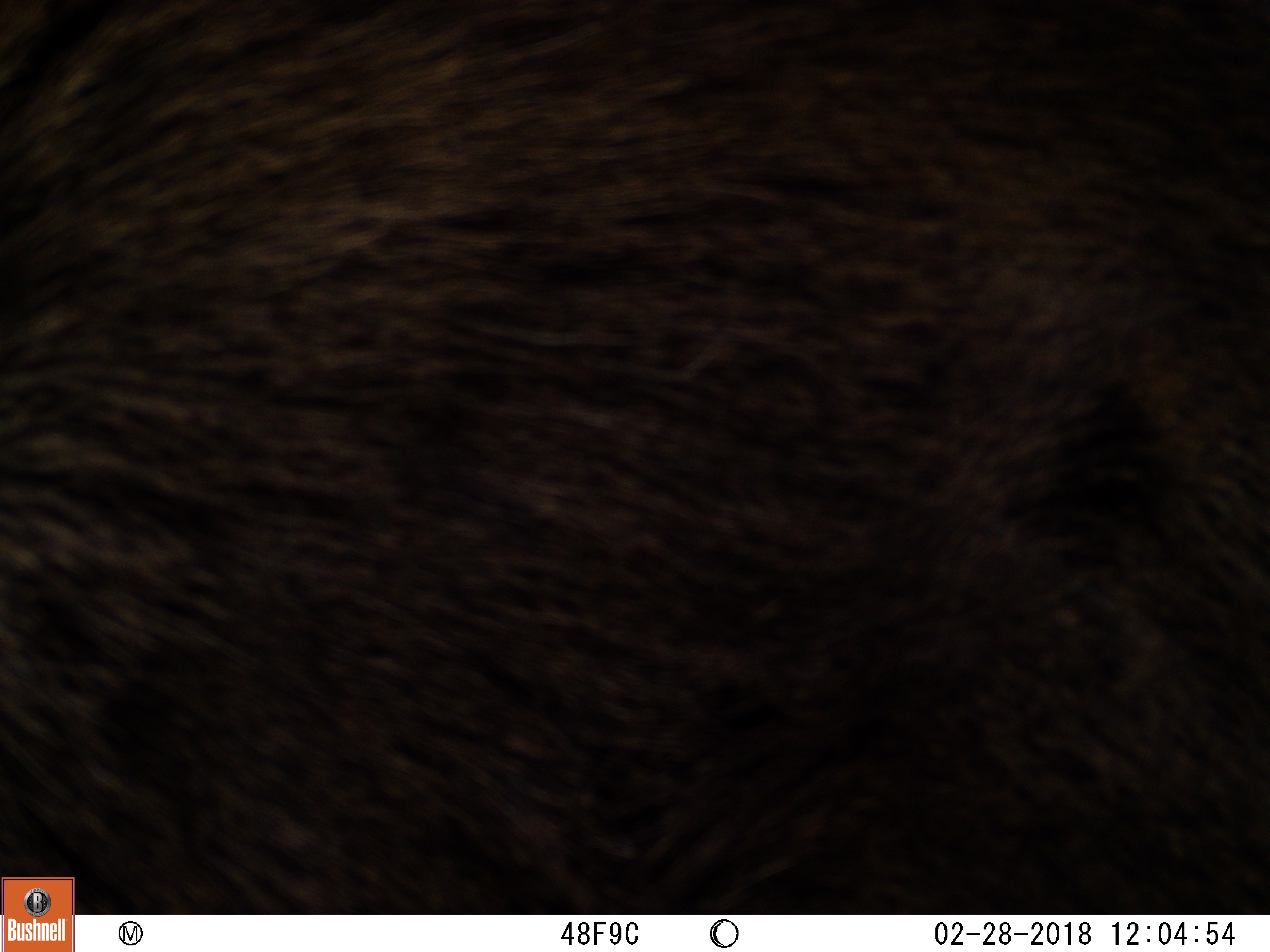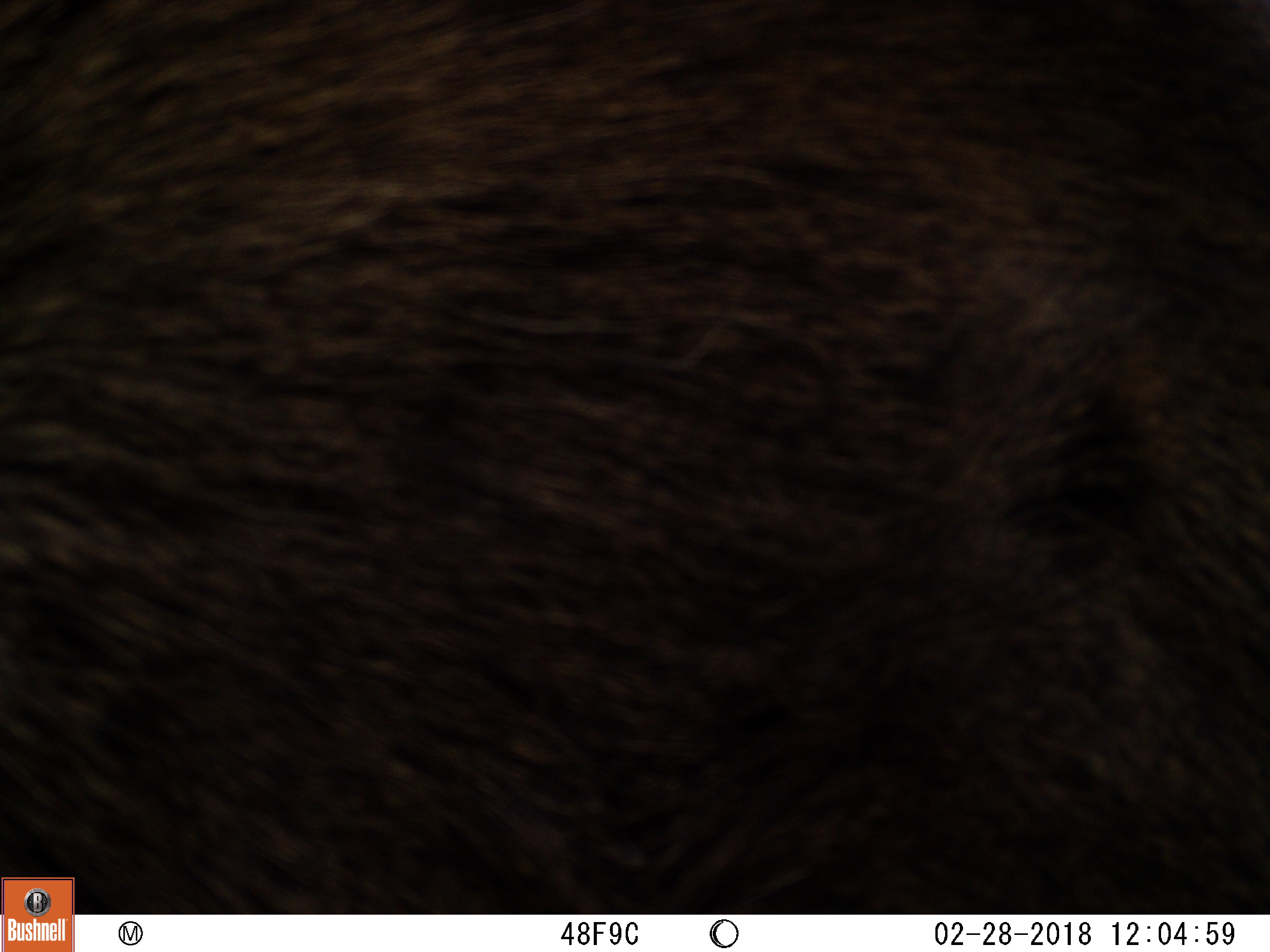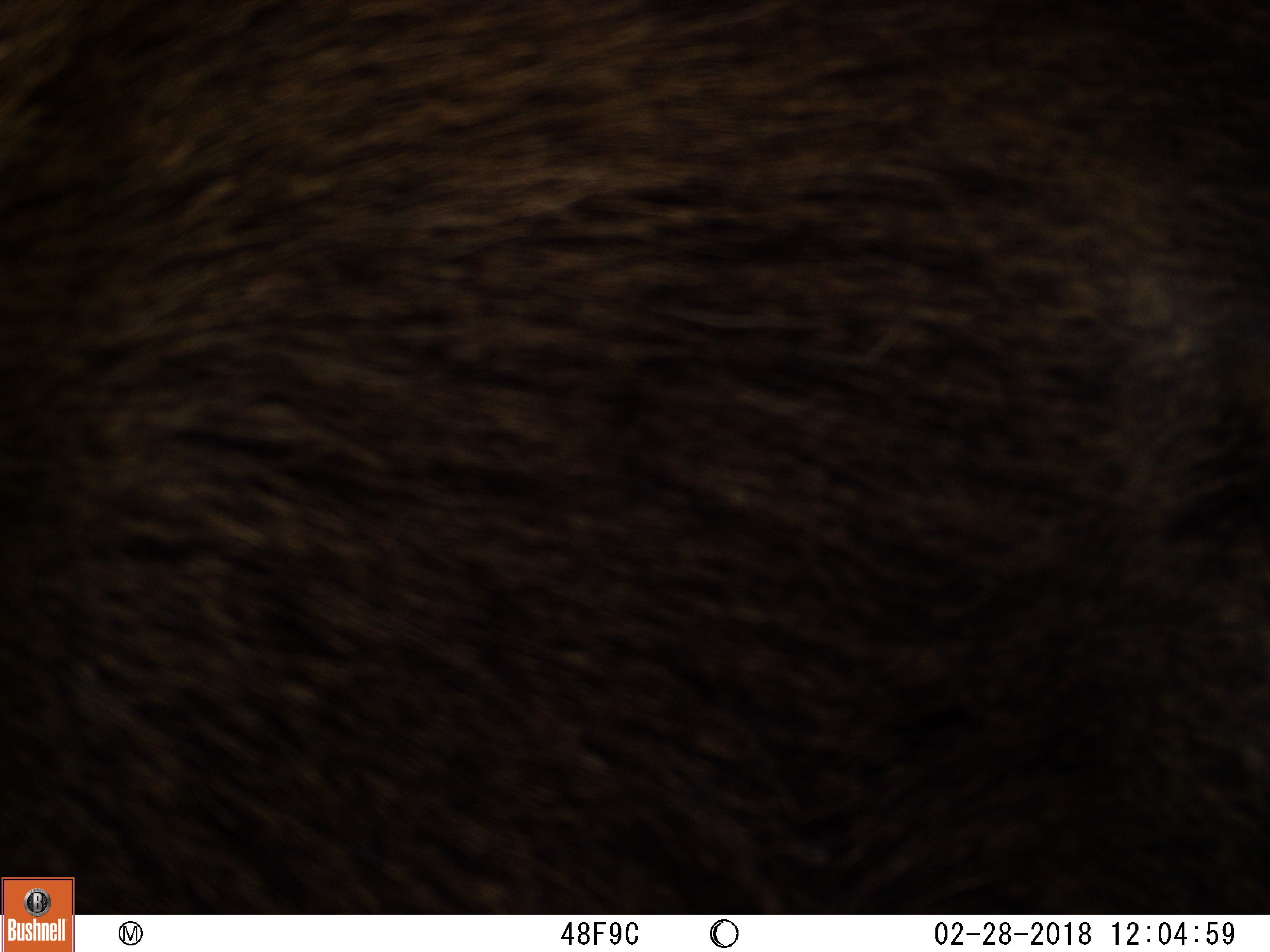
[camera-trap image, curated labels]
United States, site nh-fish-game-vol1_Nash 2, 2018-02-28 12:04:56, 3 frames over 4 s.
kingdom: Animalia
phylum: Chordata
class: Mammalia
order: Artiodactyla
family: Cervidae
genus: Alces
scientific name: Alces alces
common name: moose